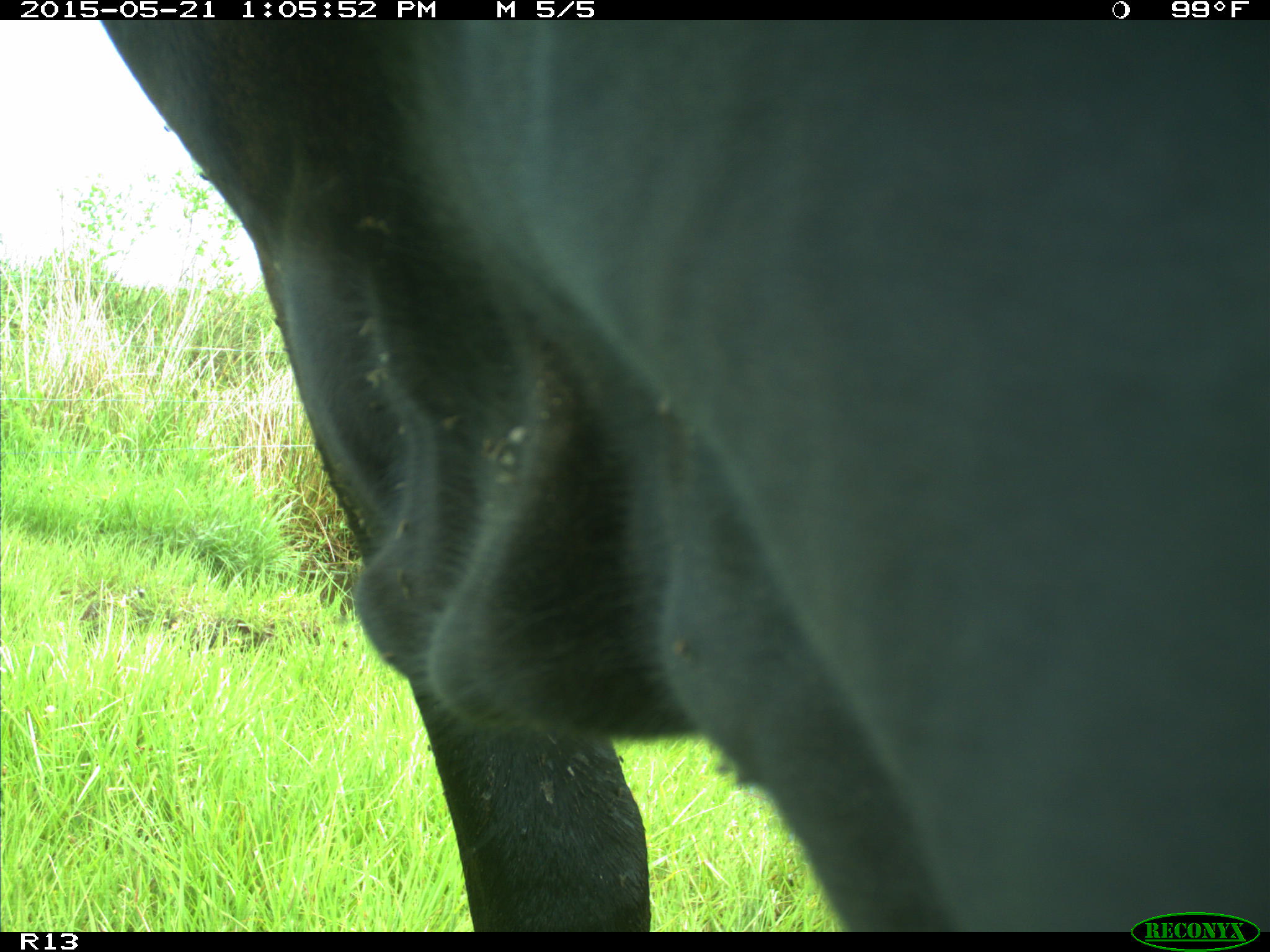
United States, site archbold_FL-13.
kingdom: Animalia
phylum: Chordata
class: Mammalia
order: Artiodactyla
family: Bovidae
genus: Bos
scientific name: Bos taurus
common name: domestic cow